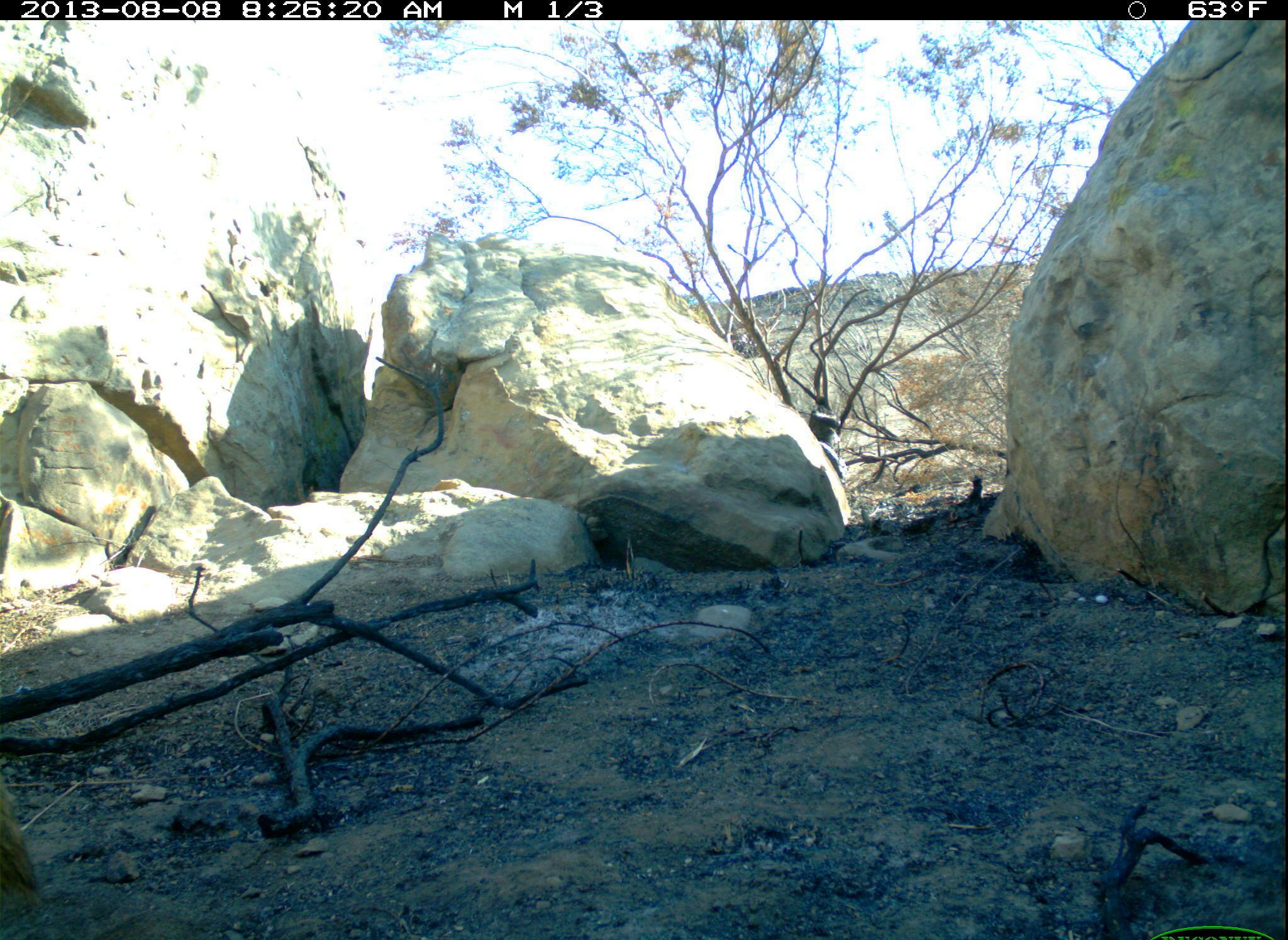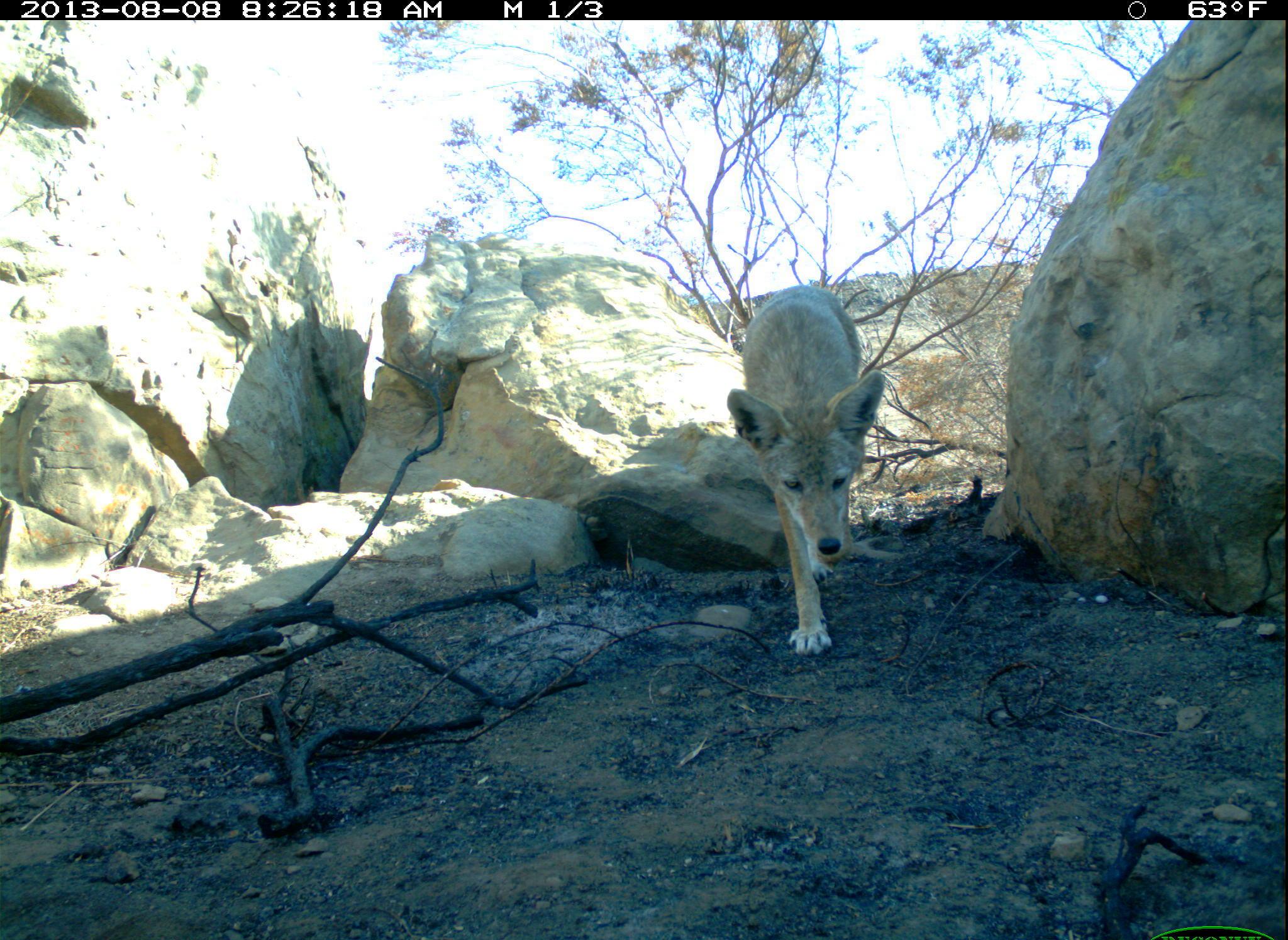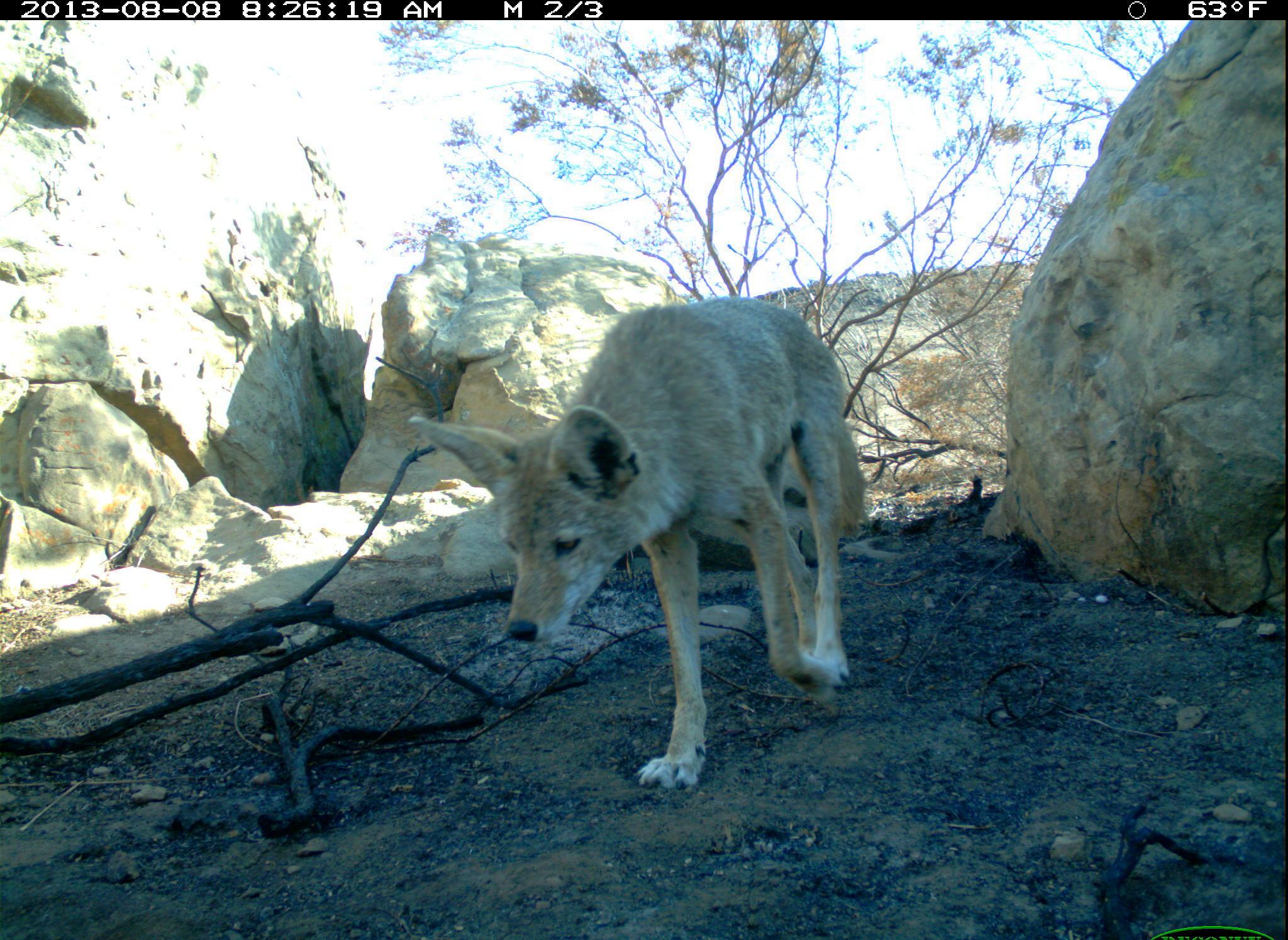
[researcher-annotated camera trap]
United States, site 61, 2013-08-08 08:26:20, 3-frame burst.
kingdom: Animalia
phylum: Chordata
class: Mammalia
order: Carnivora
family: Canidae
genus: Canis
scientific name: Canis latrans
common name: coyote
Coyote (Canis latrans).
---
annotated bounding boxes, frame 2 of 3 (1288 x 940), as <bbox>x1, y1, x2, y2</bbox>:
coyote: <bbox>728, 274, 887, 657</bbox>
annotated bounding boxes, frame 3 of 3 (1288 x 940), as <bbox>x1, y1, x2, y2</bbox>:
coyote: <bbox>409, 292, 884, 792</bbox>